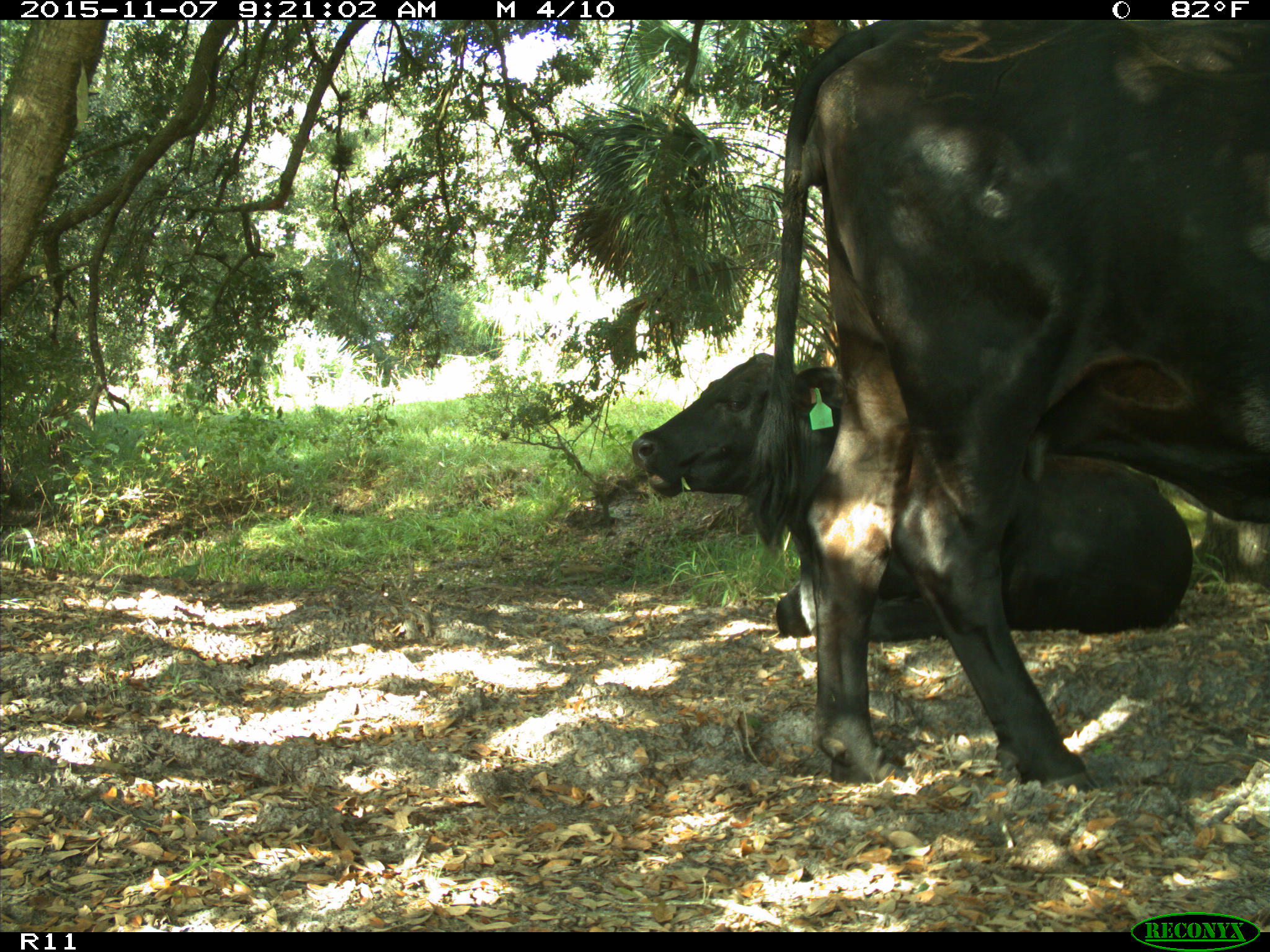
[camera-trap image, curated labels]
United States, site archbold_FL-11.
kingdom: Animalia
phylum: Chordata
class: Mammalia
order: Artiodactyla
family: Bovidae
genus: Bos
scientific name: Bos taurus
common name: domestic cow